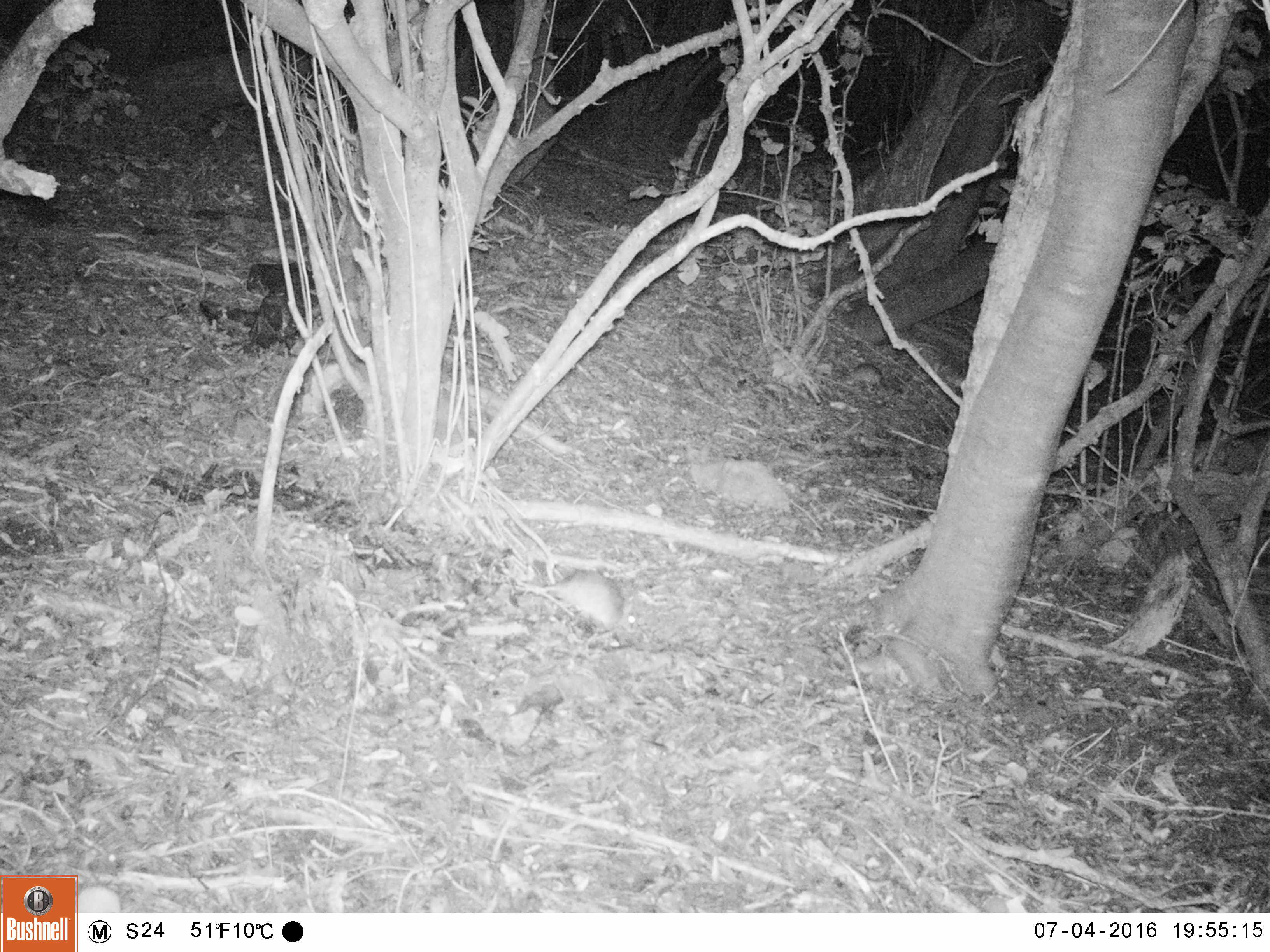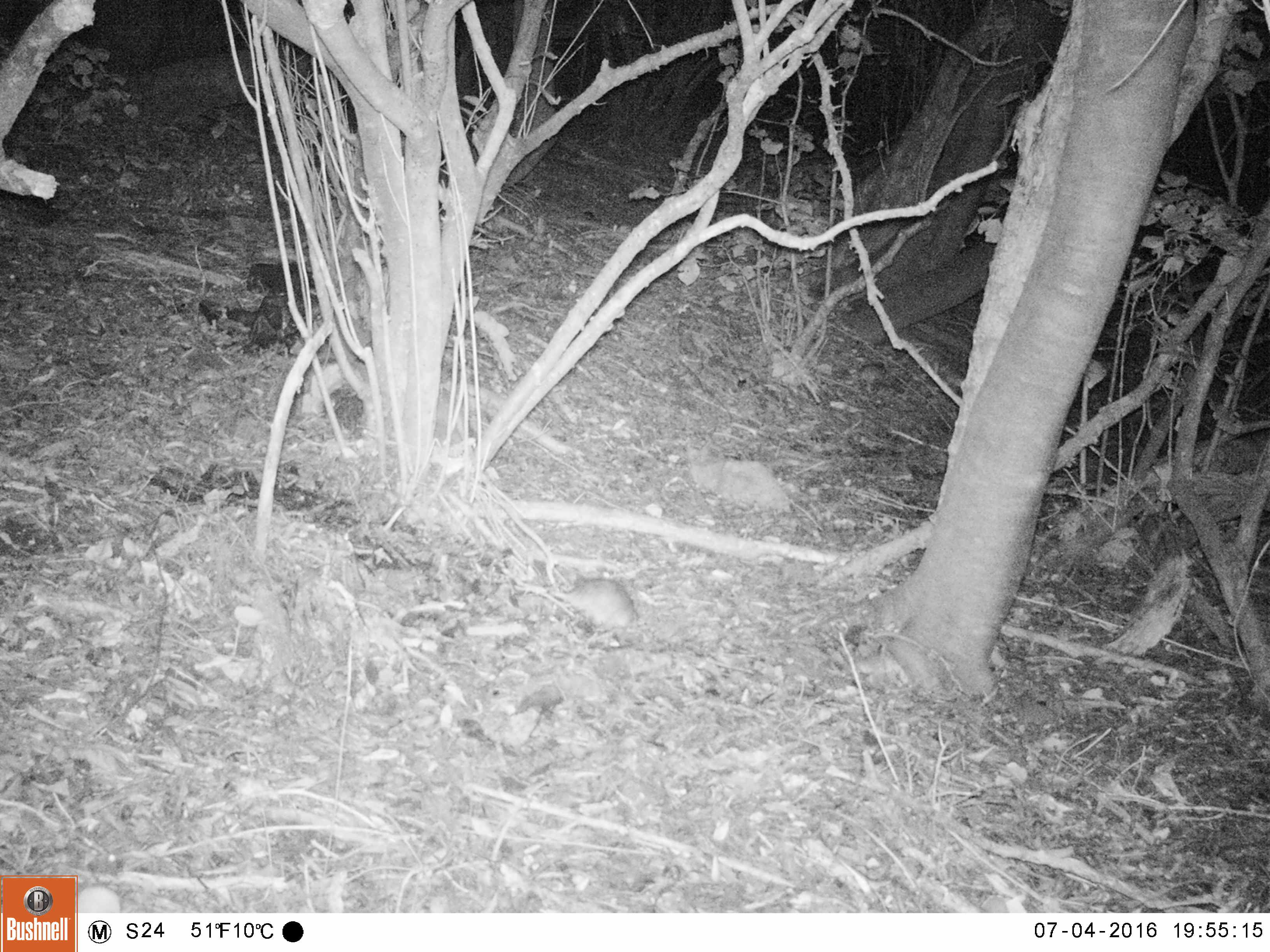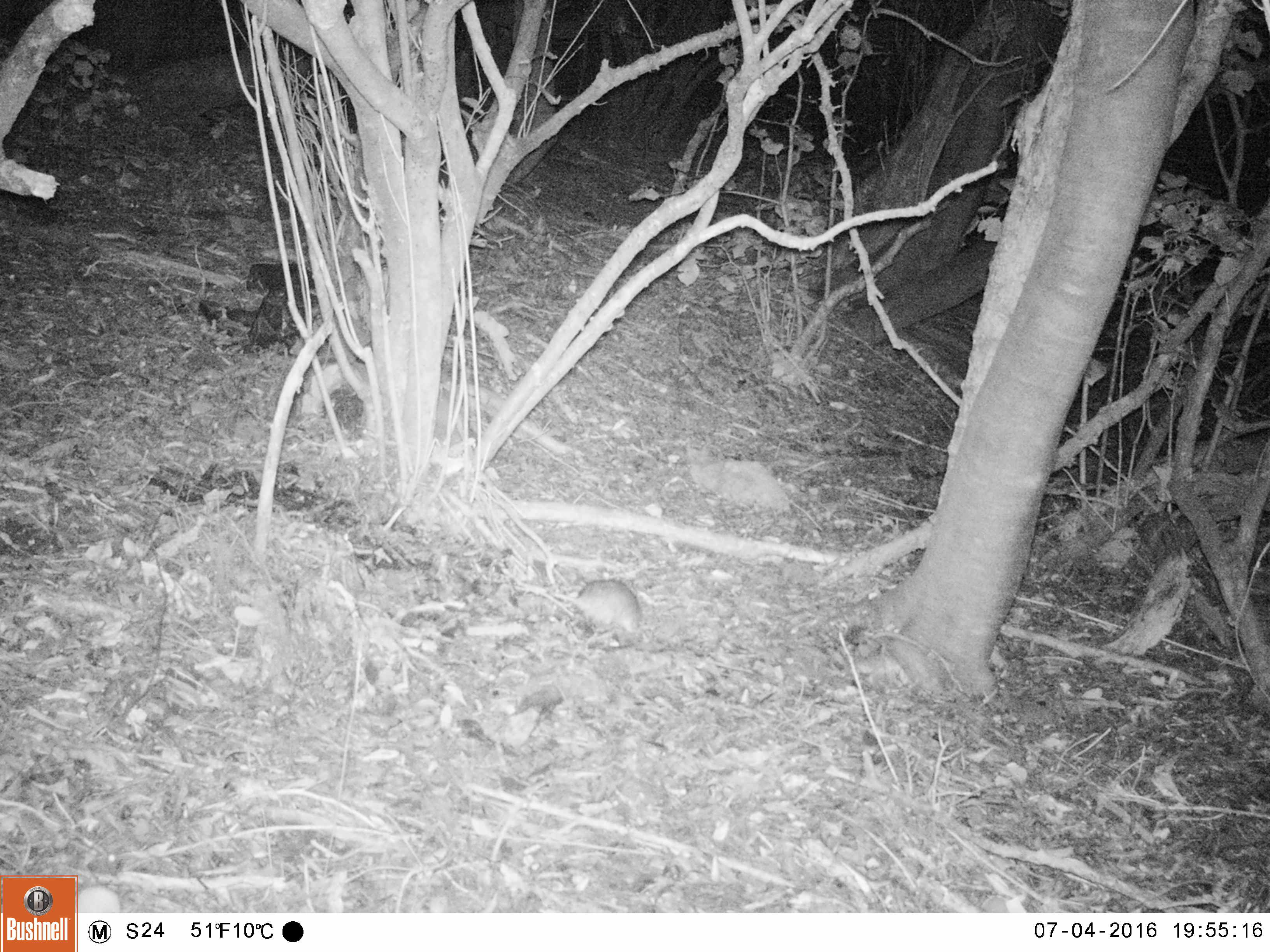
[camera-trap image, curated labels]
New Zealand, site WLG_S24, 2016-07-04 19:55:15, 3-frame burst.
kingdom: Animalia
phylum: Chordata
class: Mammalia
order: Rodentia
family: Muridae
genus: Rattus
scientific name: Rattus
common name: rat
Rat (Rattus).